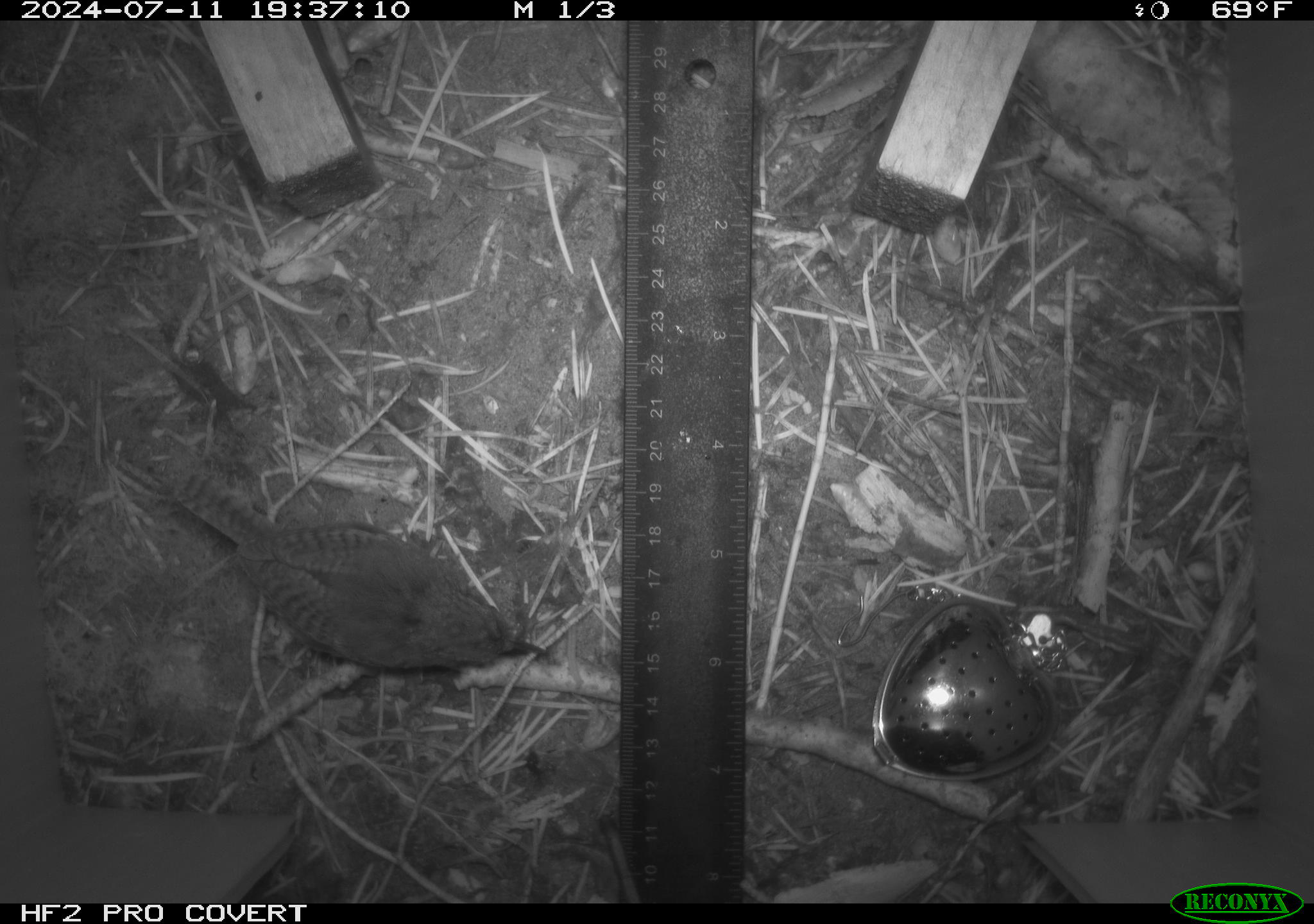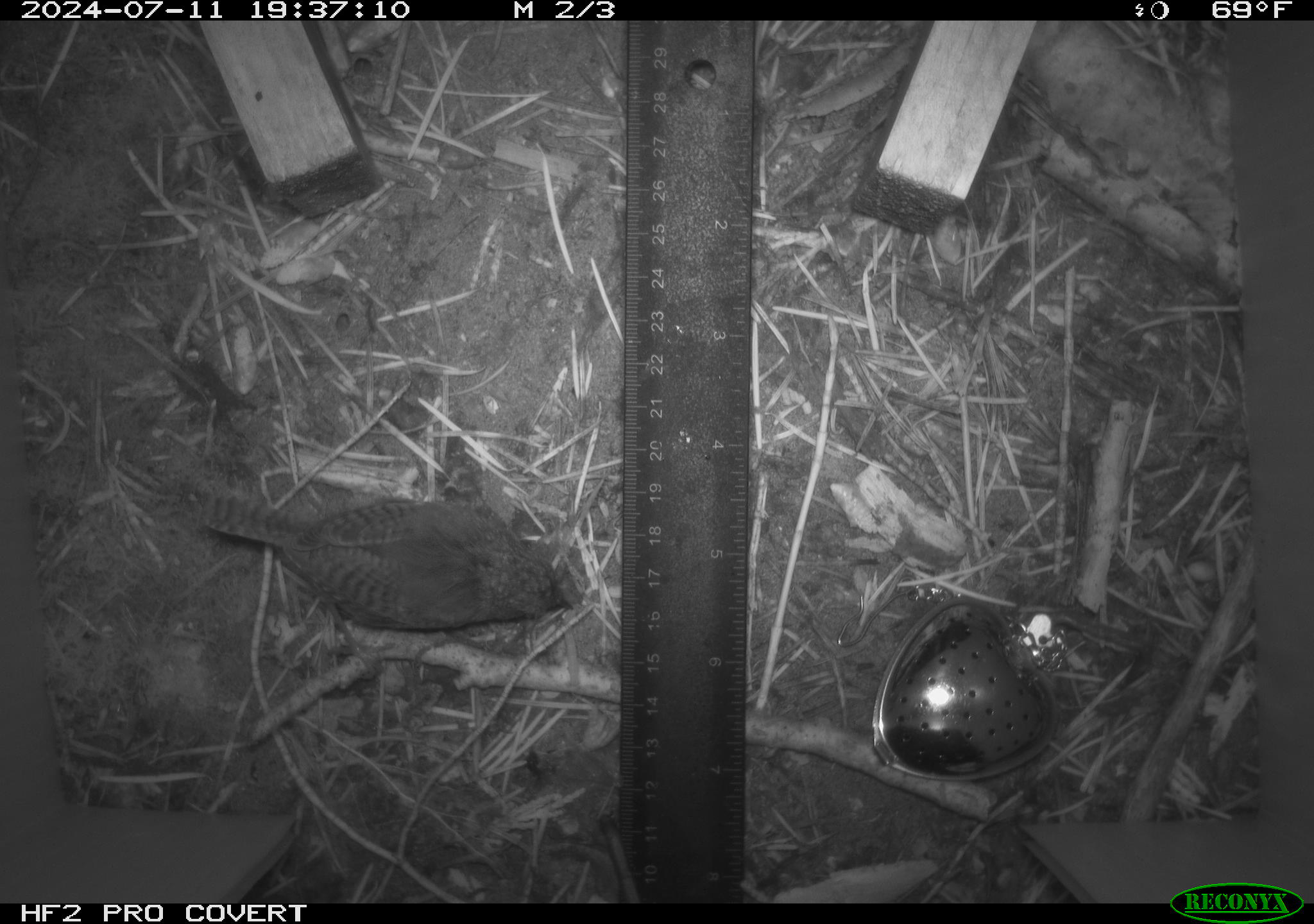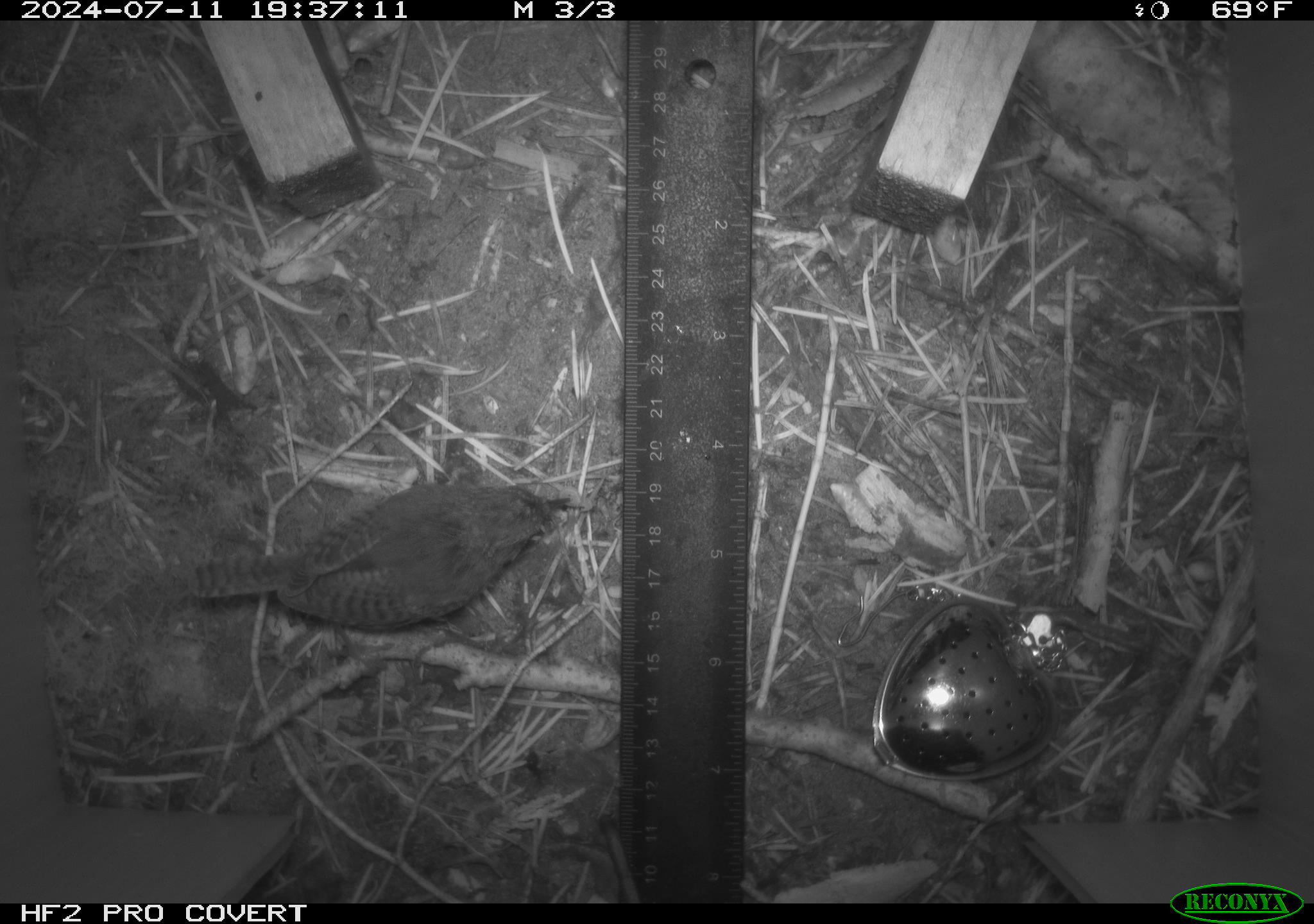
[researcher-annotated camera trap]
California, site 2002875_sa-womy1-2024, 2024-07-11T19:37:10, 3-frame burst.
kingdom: Animalia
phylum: Chordata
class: Aves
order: Passeriformes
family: Troglodytidae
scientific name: Troglodytidae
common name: wren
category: troglodytidae family